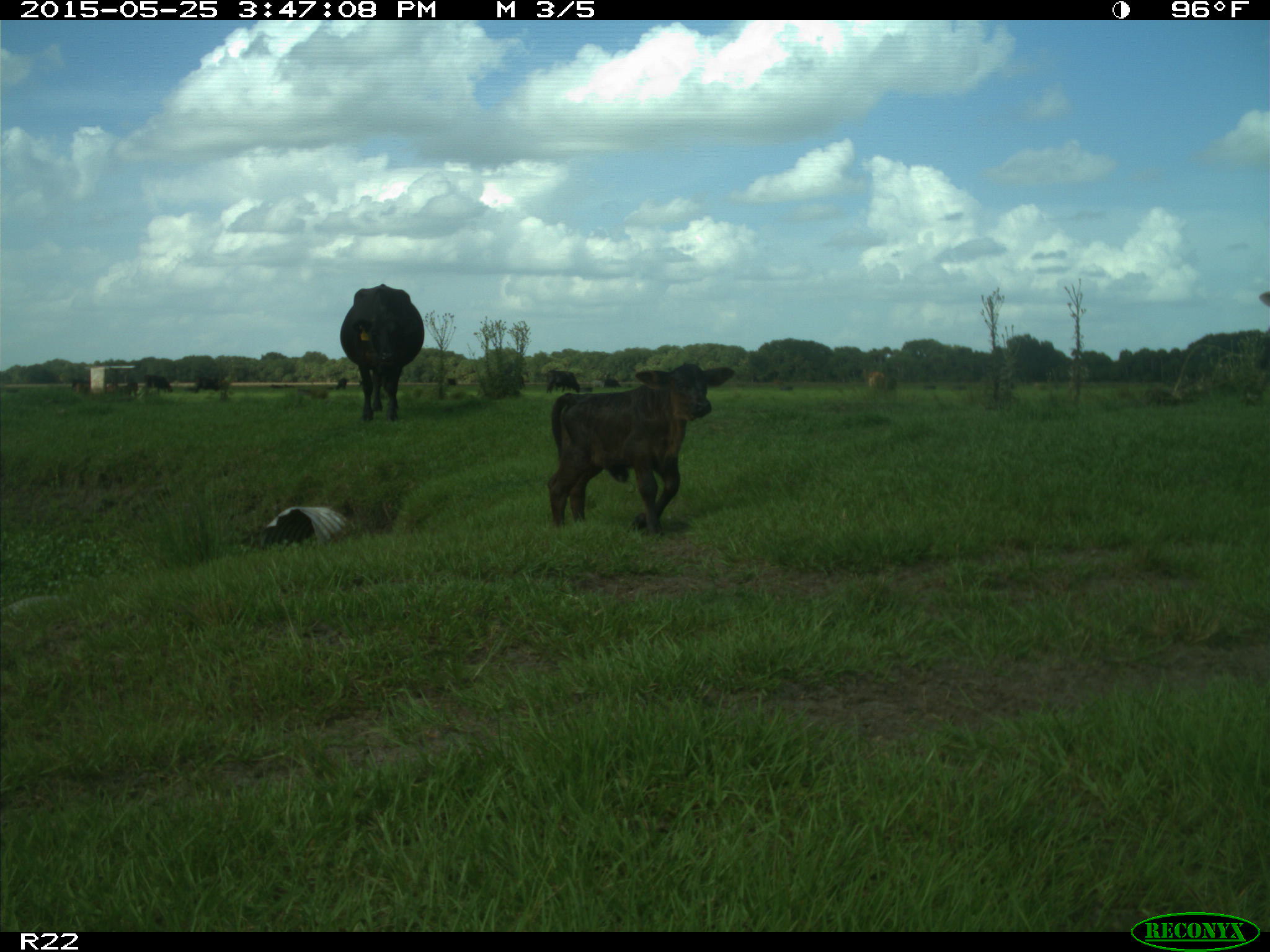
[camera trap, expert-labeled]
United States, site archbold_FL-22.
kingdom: Animalia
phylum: Chordata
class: Mammalia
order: Artiodactyla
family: Bovidae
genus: Bos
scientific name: Bos taurus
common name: domestic cow